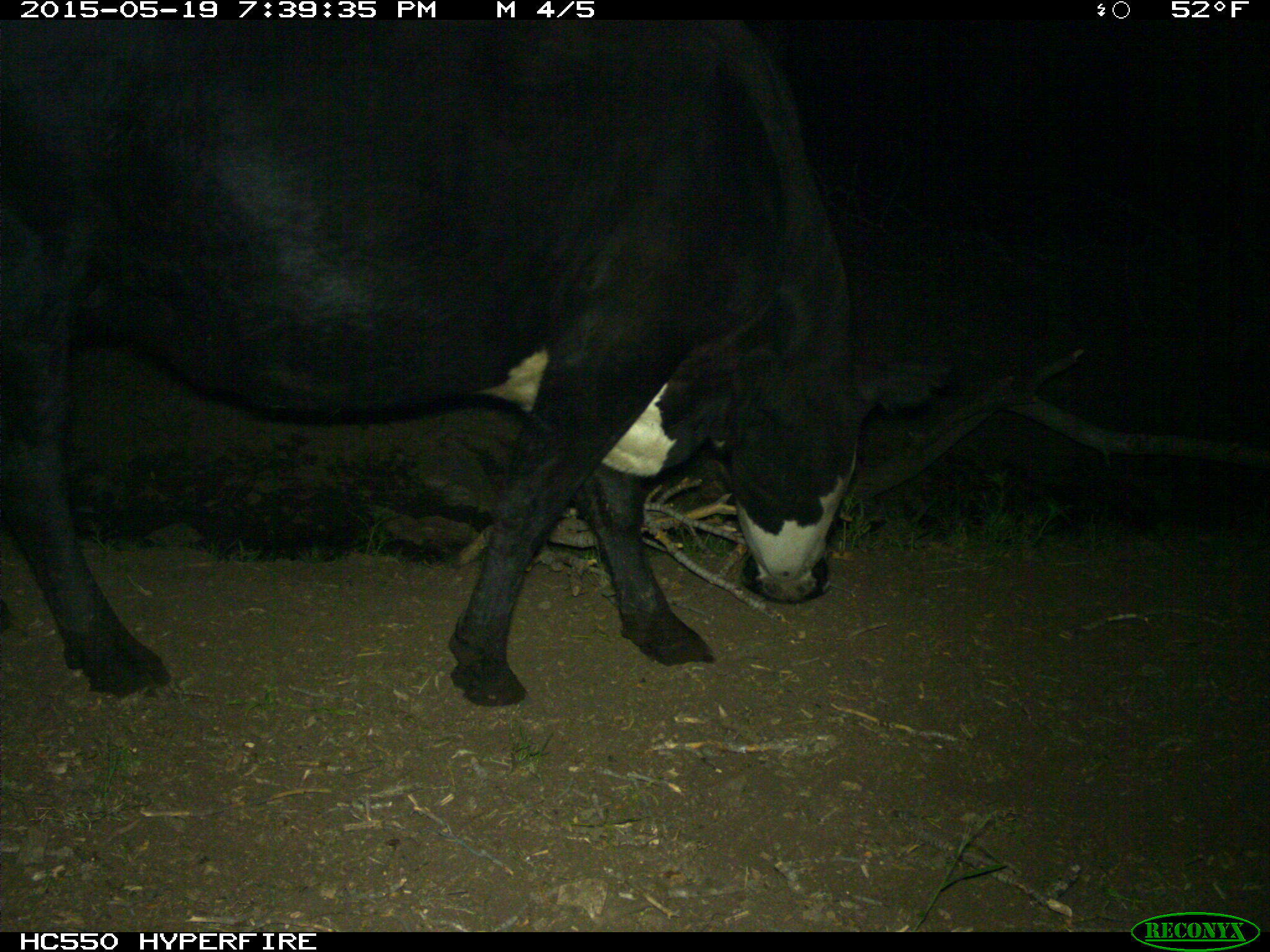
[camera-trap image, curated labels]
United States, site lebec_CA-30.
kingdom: Animalia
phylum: Chordata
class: Mammalia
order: Artiodactyla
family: Bovidae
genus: Bos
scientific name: Bos taurus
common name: domestic cow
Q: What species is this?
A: Bos taurus (domestic cow).